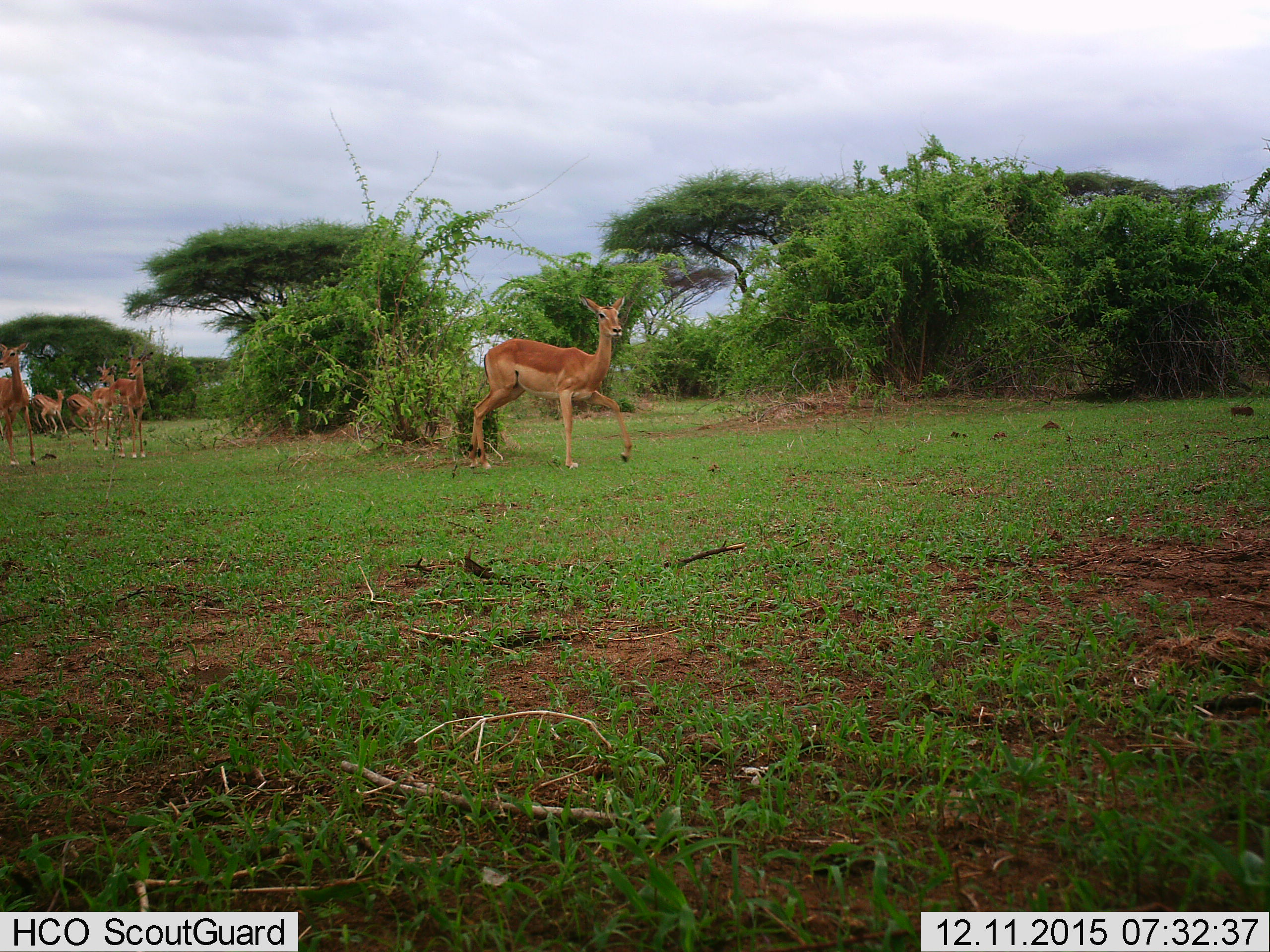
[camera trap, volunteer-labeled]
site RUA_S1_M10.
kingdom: Animalia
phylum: Chordata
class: Mammalia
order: Artiodactyla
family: Bovidae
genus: Aepyceros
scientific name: Aepyceros melampus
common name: impala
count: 6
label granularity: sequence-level